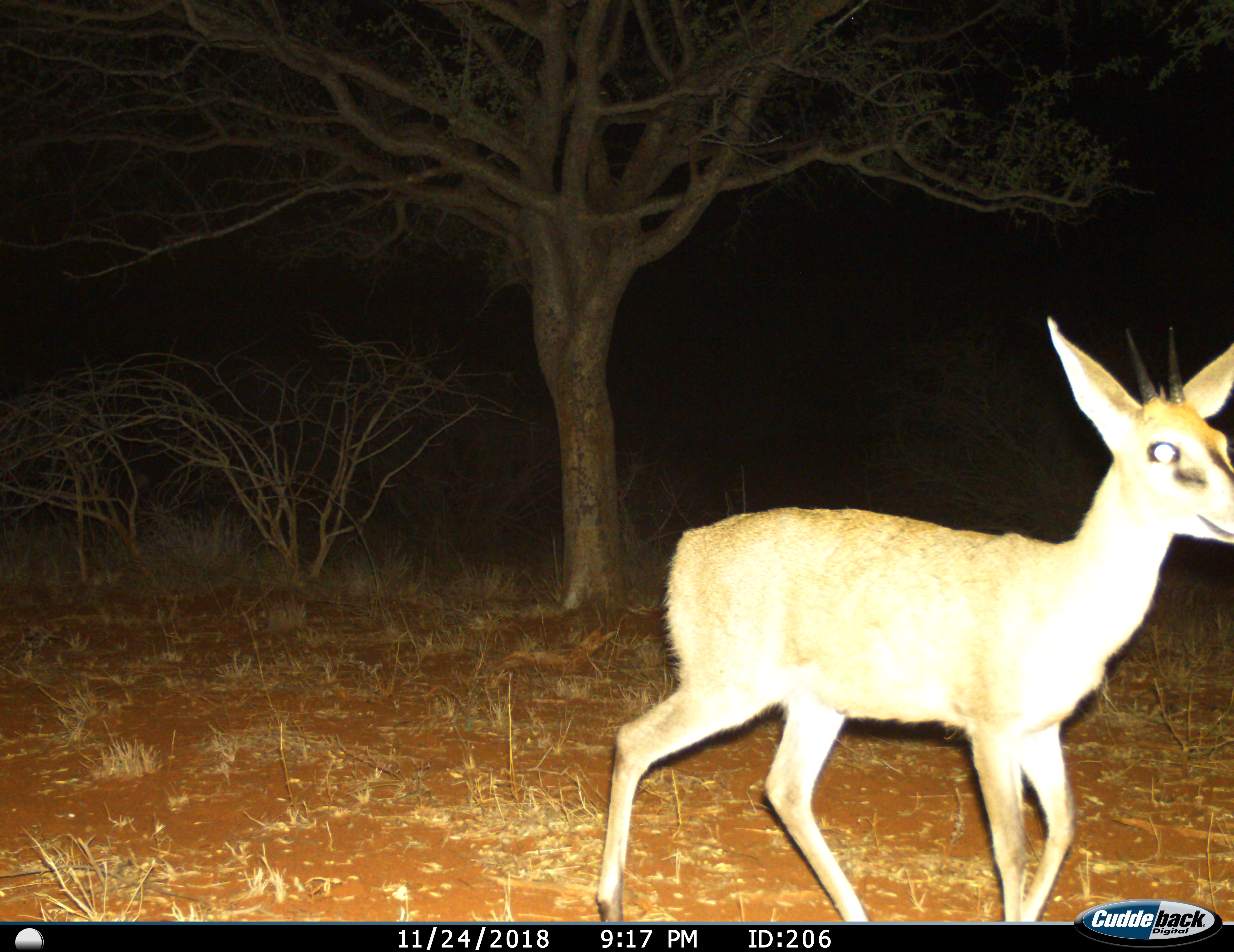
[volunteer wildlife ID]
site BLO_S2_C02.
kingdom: Animalia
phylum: Chordata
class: Mammalia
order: Artiodactyla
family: Bovidae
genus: Sylvicapra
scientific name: Sylvicapra grimmia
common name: common duiker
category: duikercommongrey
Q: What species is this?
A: Duikercommongrey (common duiker) (Sylvicapra grimmia).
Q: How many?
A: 1.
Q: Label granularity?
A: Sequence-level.